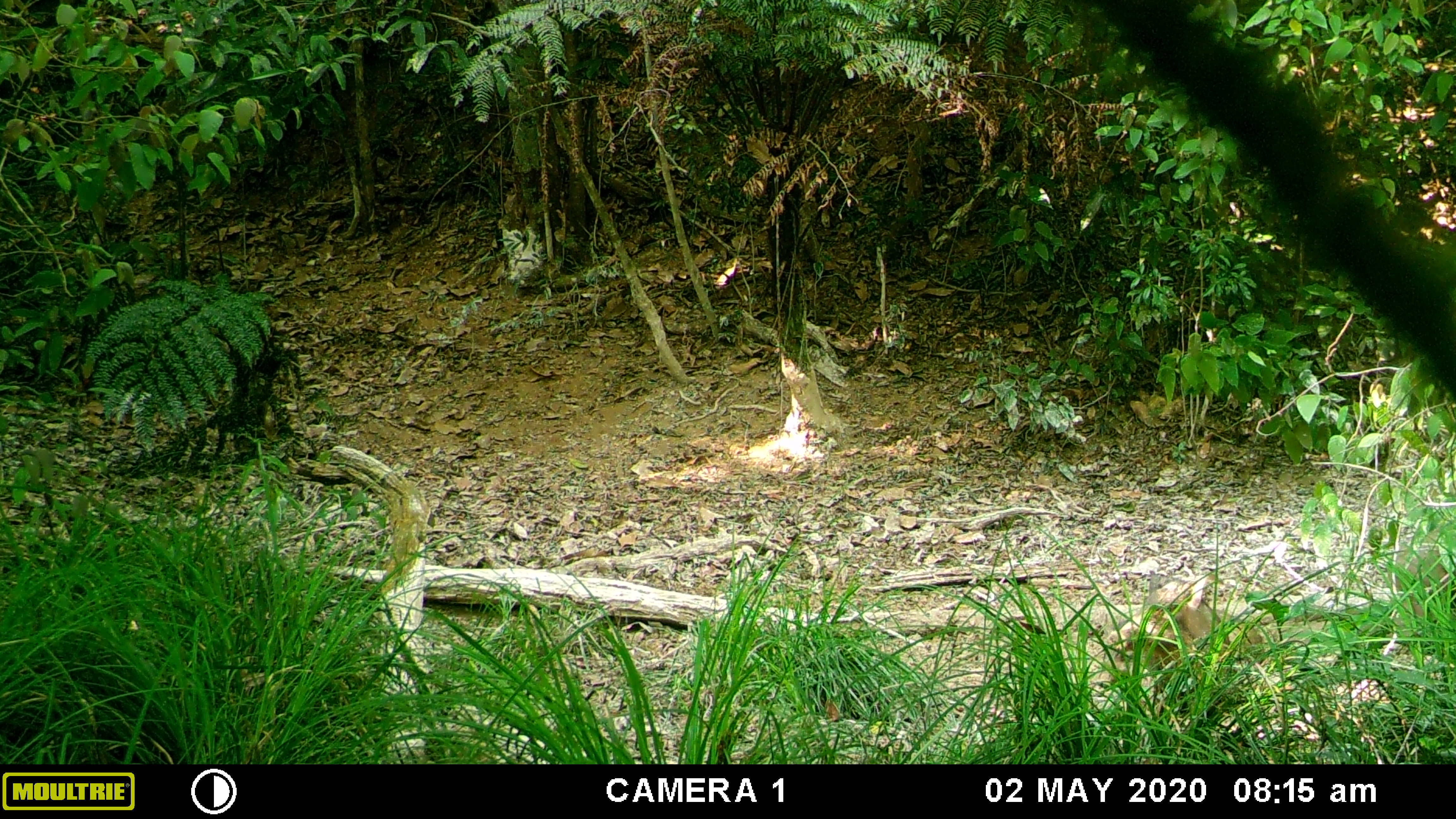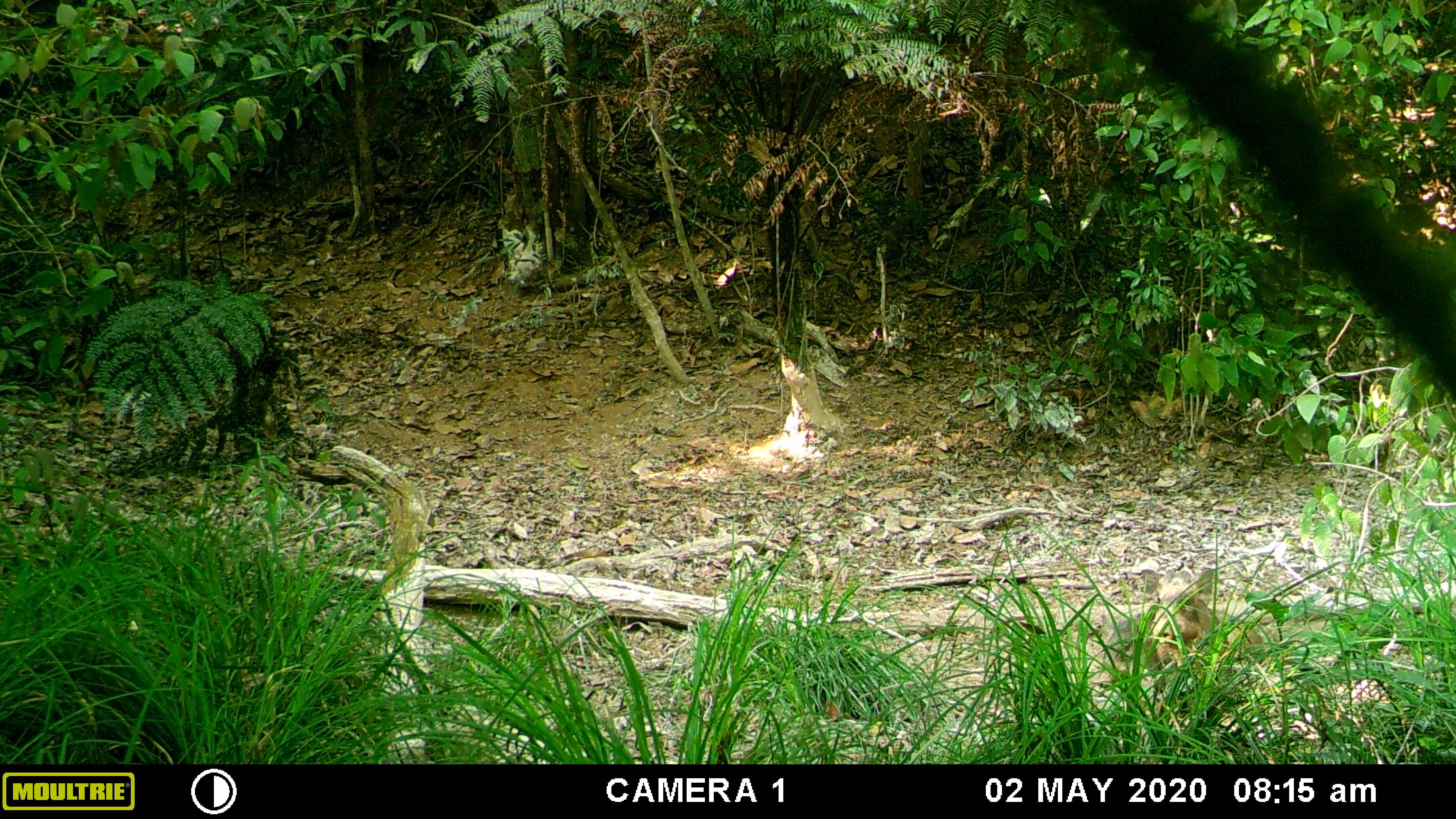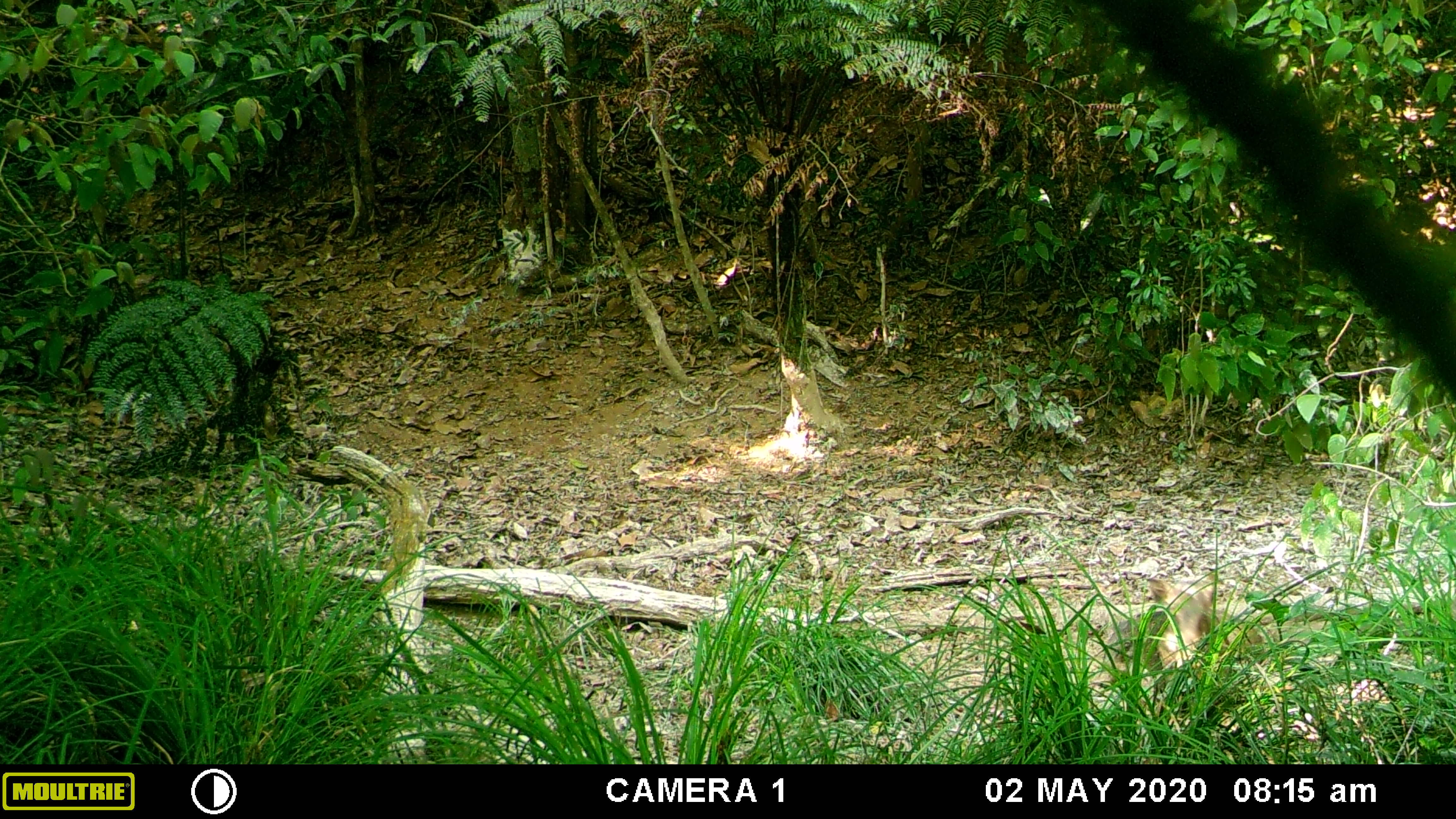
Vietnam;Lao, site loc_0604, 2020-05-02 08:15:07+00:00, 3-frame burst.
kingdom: Animalia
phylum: Chordata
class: Mammalia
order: Artiodactyla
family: Suidae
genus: Sus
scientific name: Sus scrofa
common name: eurasian wild pig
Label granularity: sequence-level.